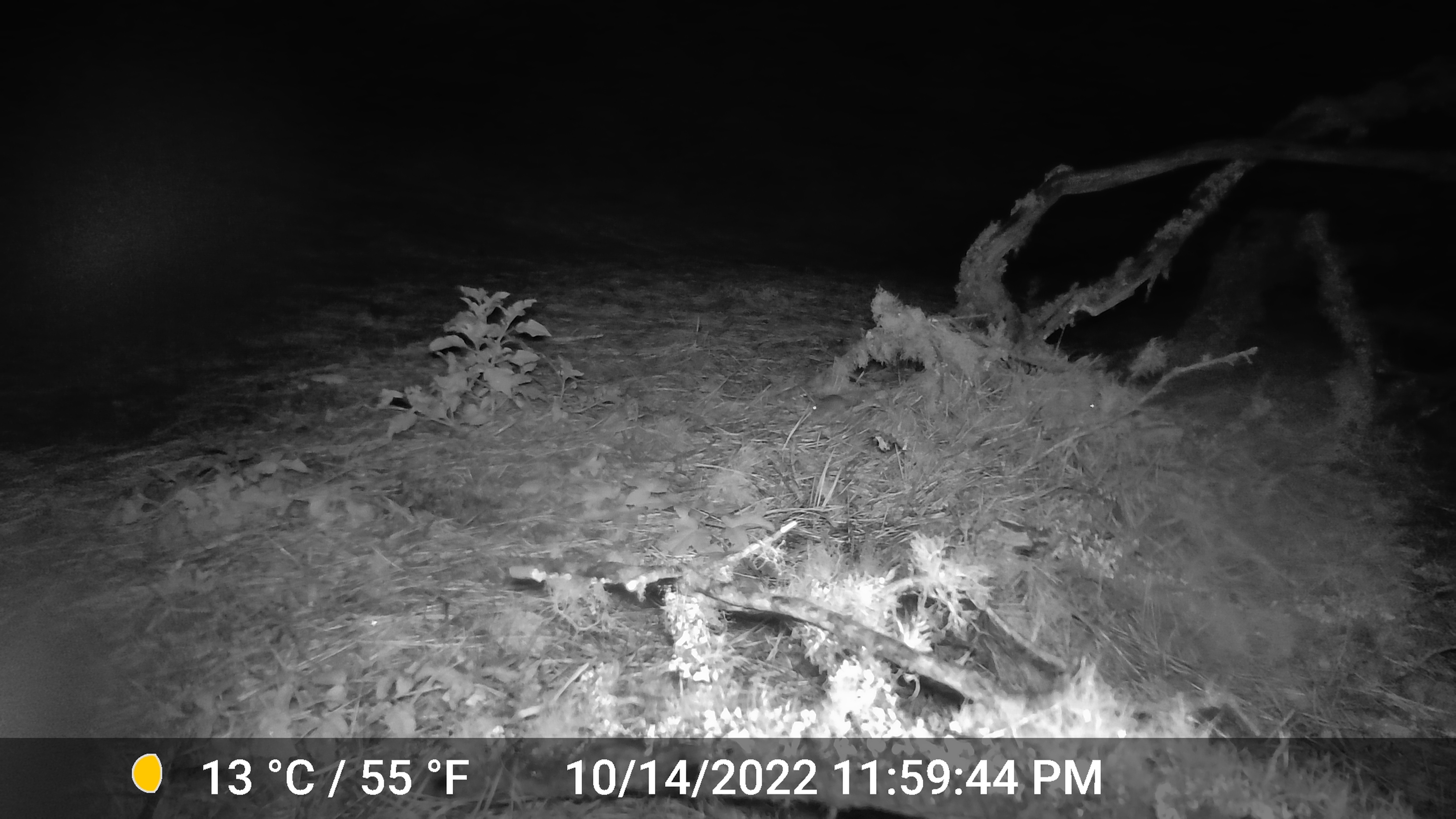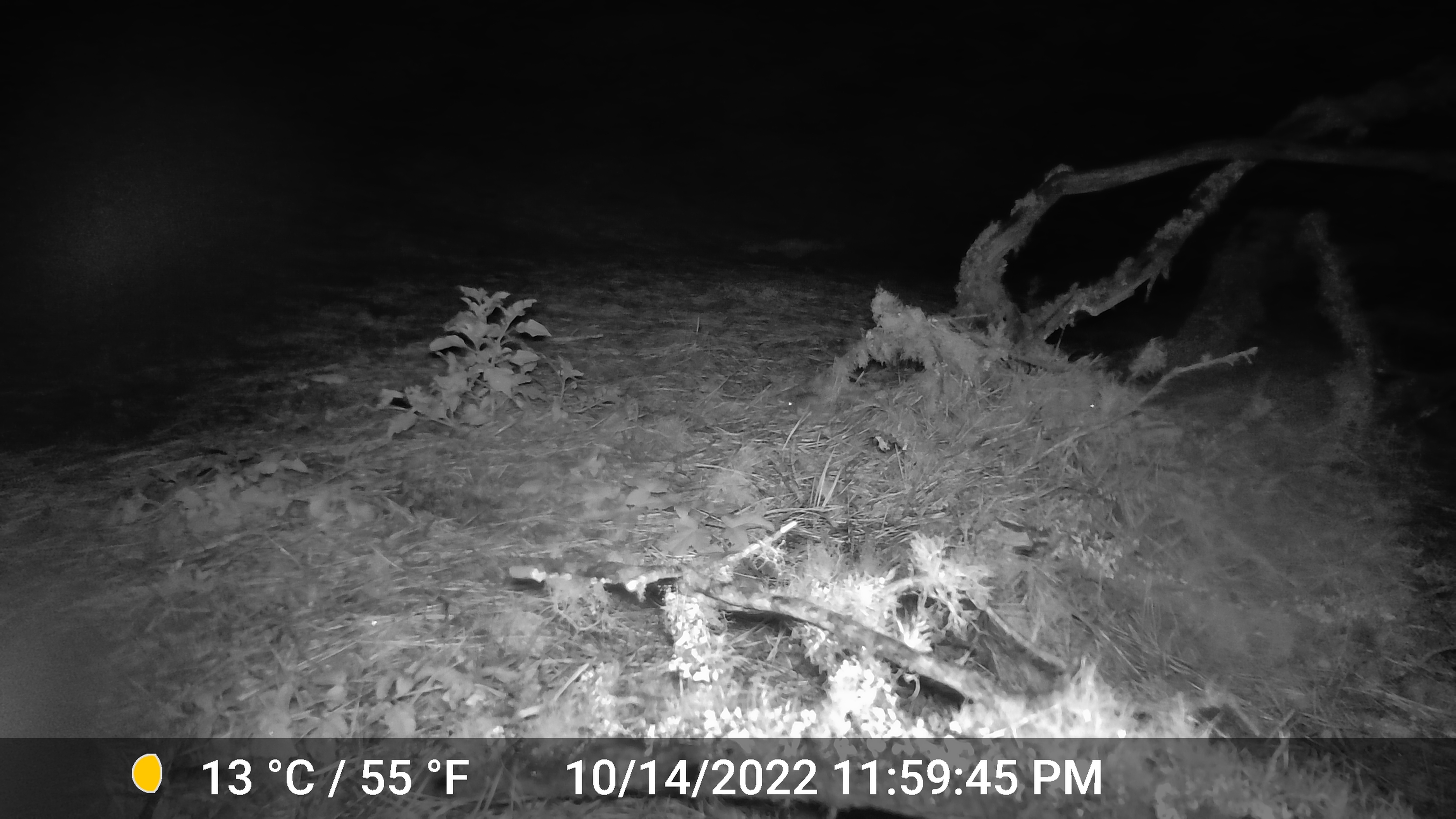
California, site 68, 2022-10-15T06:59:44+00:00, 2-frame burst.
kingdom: Animalia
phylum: Chordata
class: Mammalia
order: Rodentia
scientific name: Rodentia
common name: mouse or rat